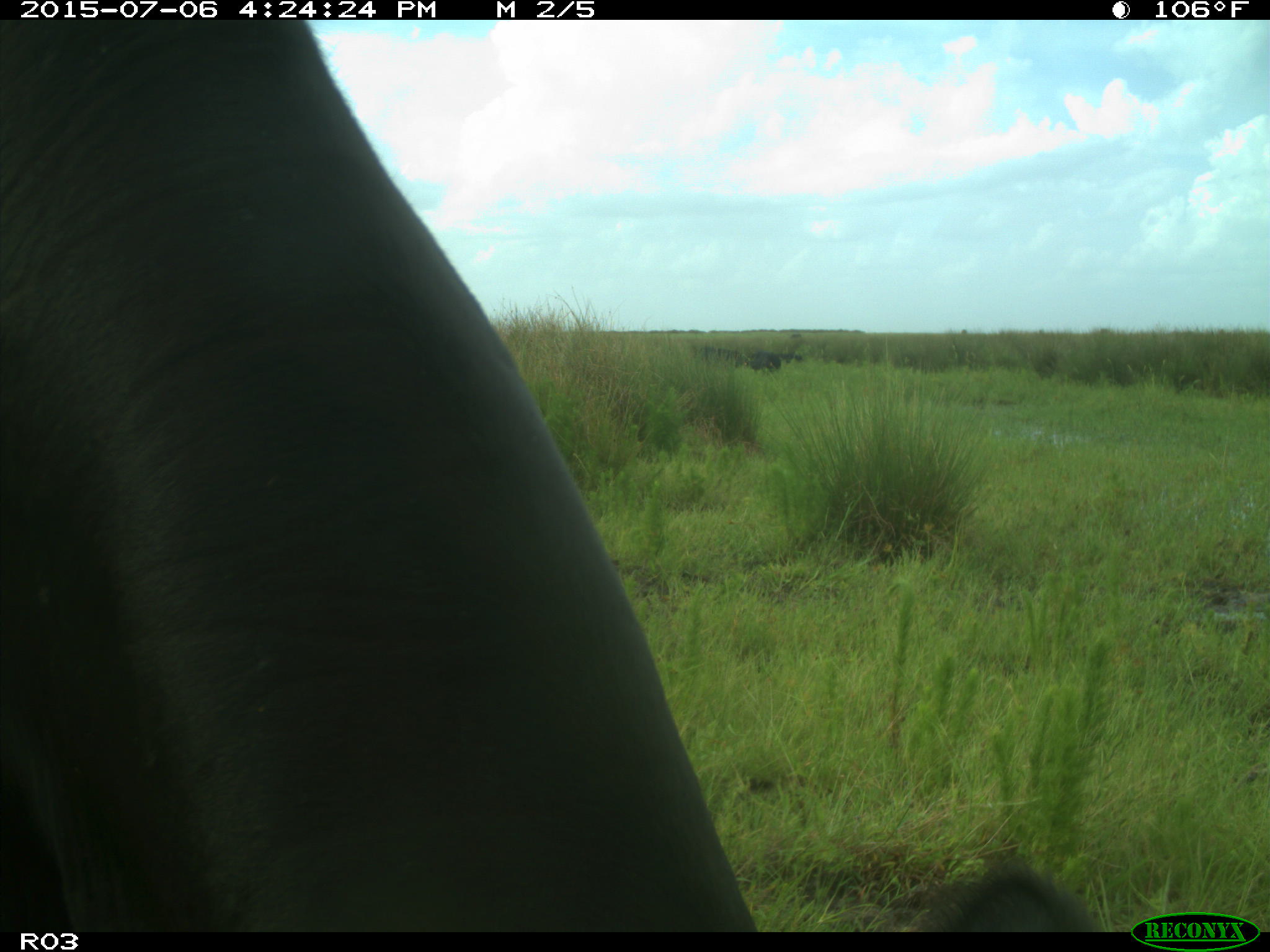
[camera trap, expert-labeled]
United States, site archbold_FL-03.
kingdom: Animalia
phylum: Chordata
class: Mammalia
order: Artiodactyla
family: Bovidae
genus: Bos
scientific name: Bos taurus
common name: domestic cow